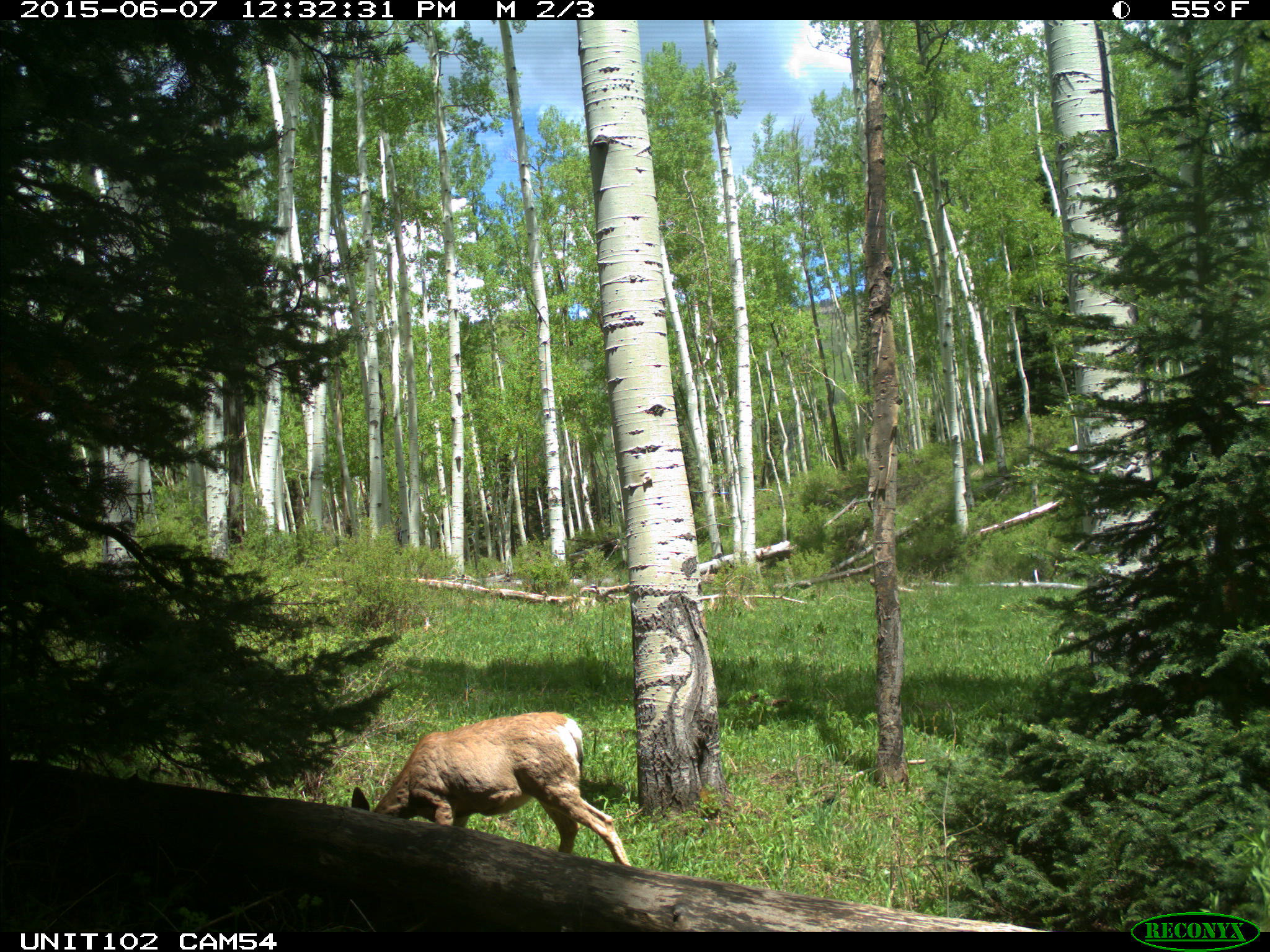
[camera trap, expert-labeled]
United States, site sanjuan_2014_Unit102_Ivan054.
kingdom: Animalia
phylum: Chordata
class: Mammalia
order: Artiodactyla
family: Cervidae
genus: Odocoileus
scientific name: Odocoileus hemionus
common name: mule deer